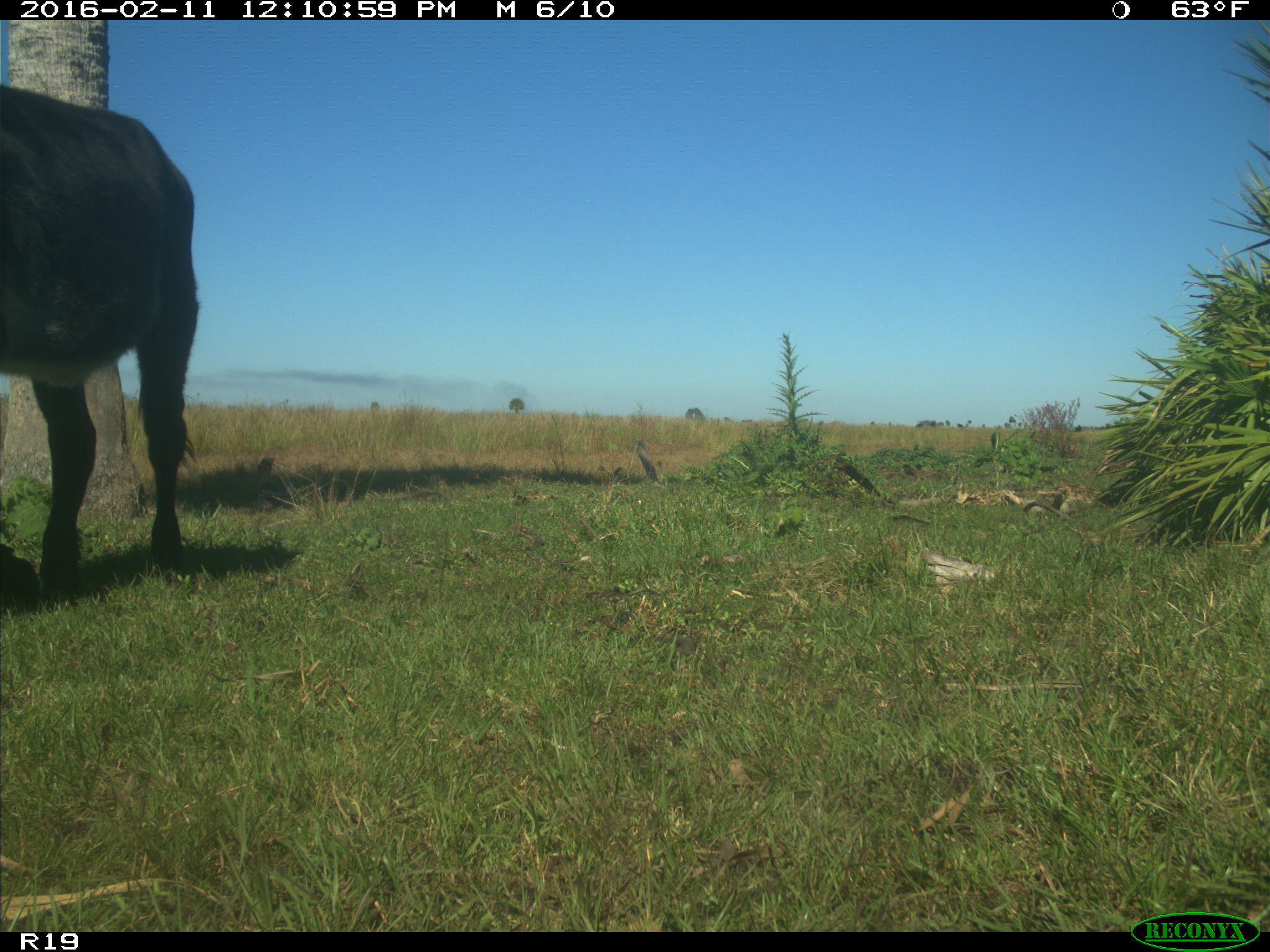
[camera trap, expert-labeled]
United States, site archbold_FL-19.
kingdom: Animalia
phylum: Chordata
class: Mammalia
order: Artiodactyla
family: Bovidae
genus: Bos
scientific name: Bos taurus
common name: domestic cow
Bos taurus (domestic cow).